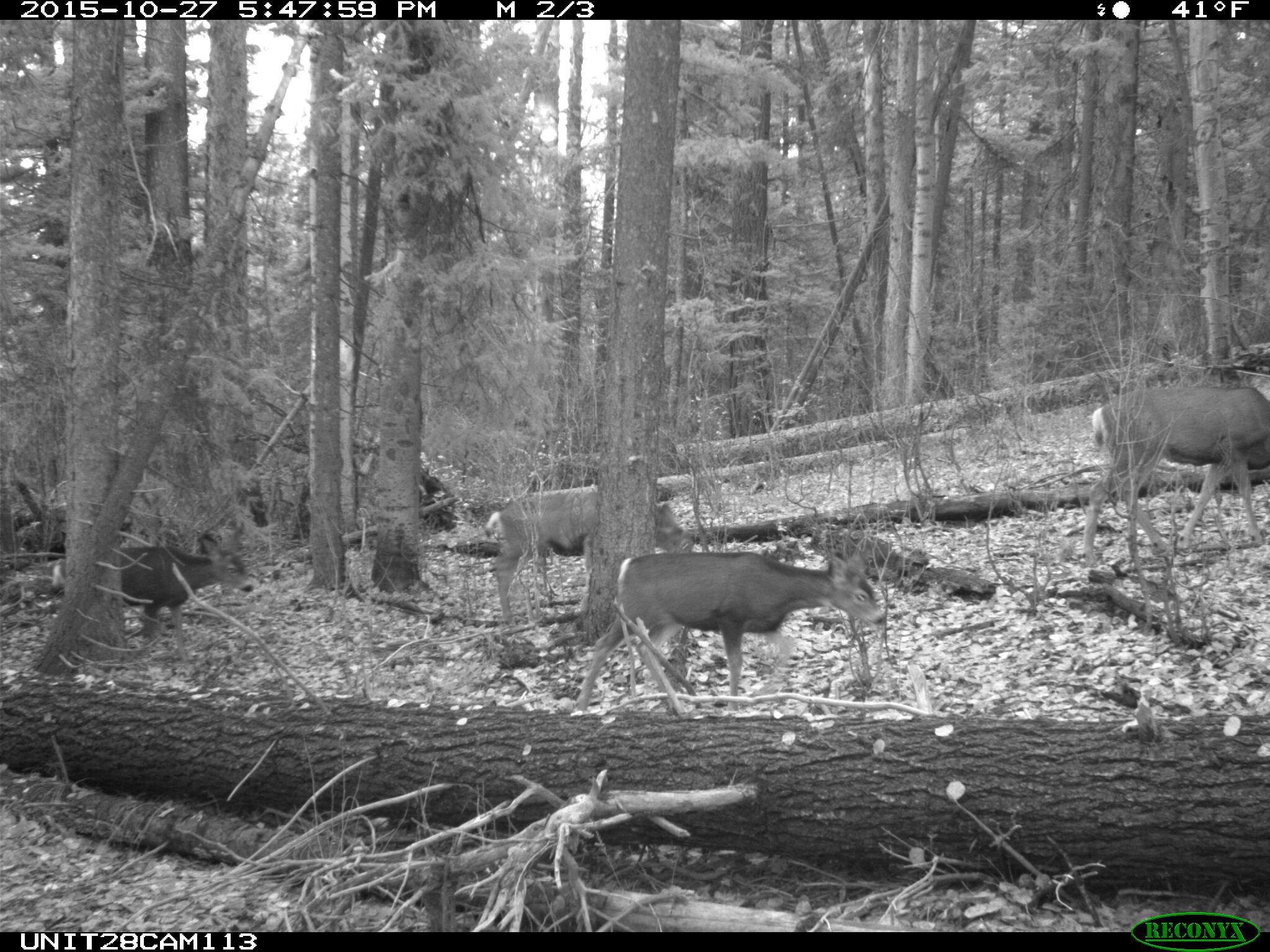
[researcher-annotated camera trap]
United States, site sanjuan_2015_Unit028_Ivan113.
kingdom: Animalia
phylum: Chordata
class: Mammalia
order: Artiodactyla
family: Cervidae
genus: Odocoileus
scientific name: Odocoileus hemionus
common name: mule deer